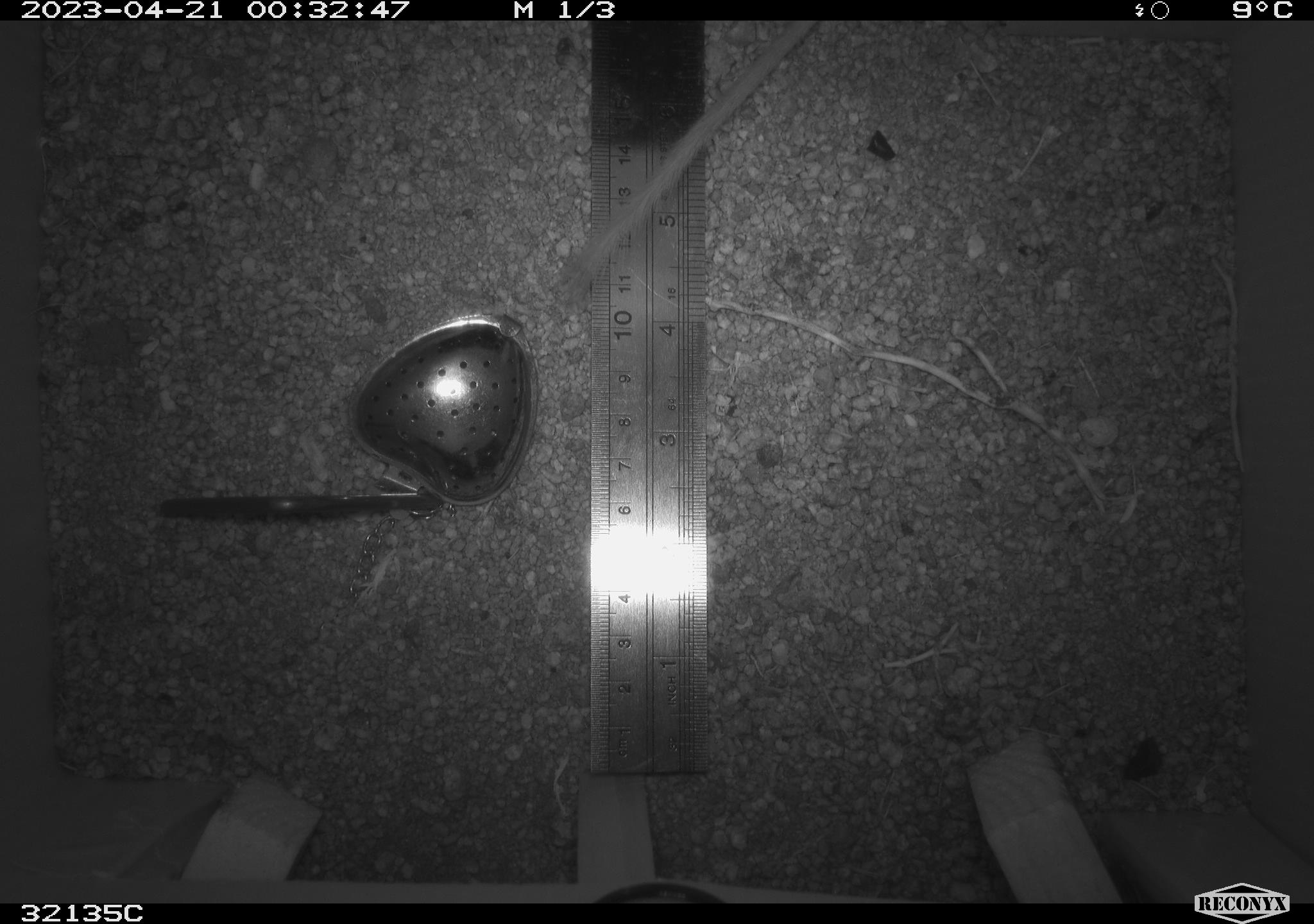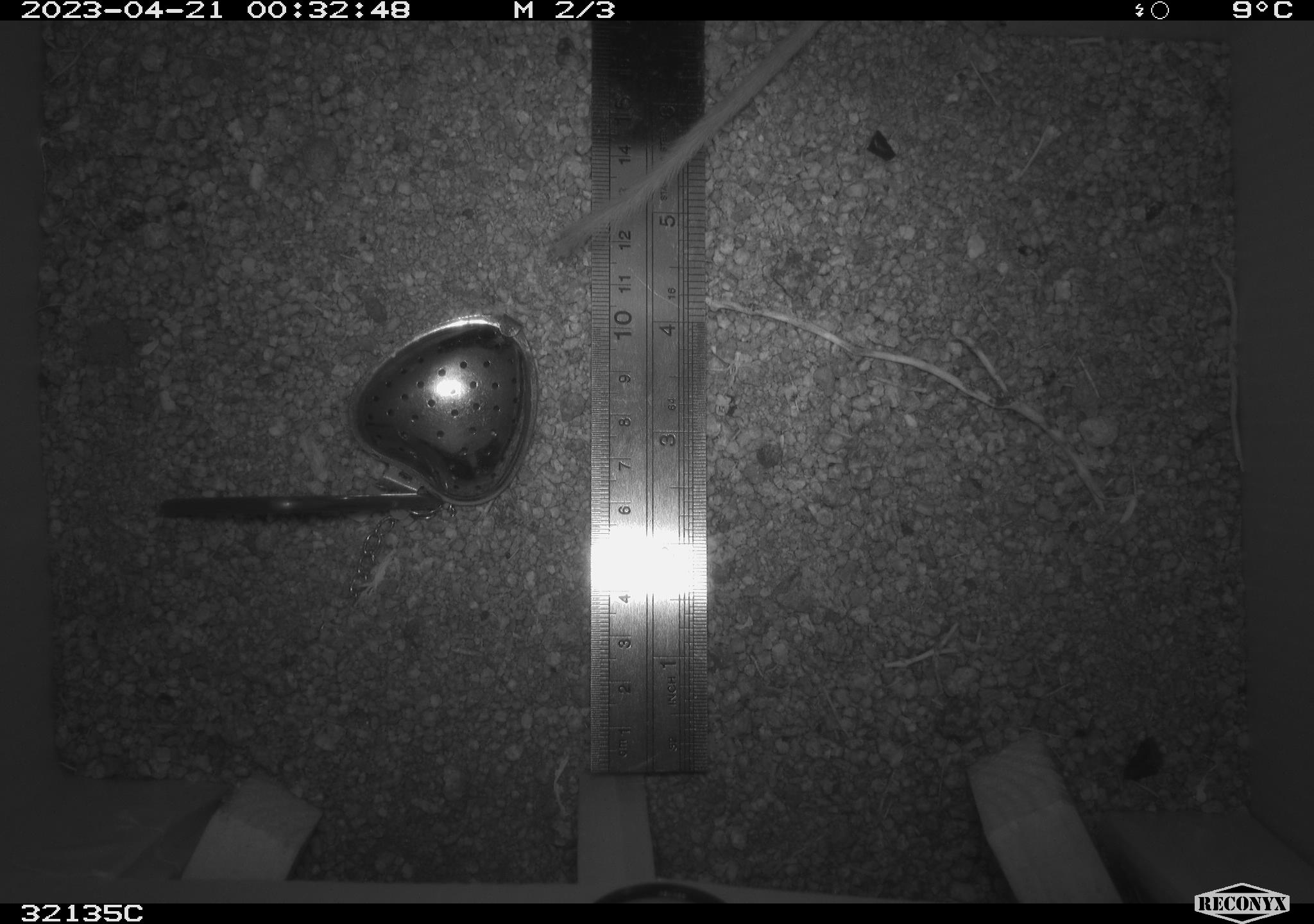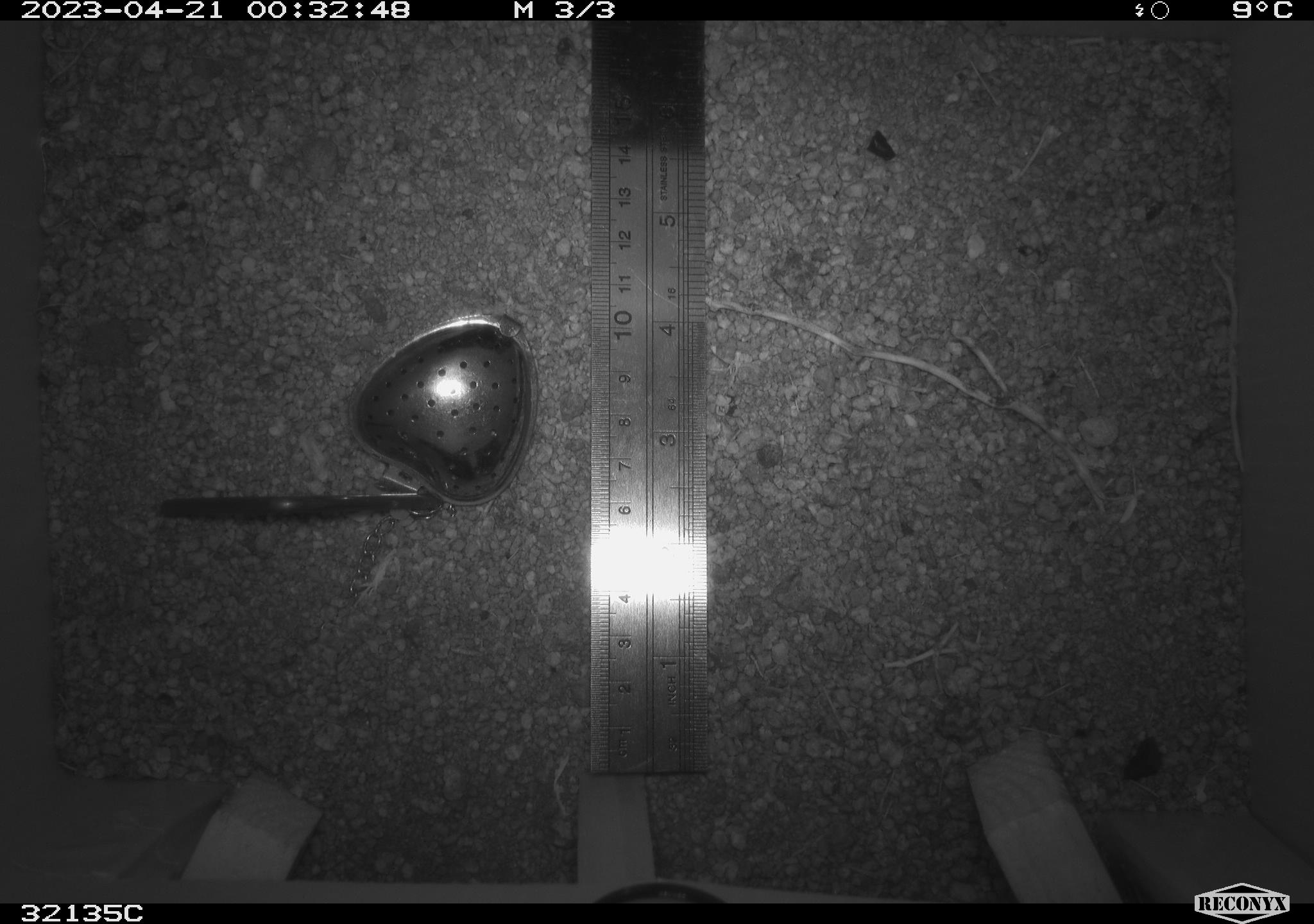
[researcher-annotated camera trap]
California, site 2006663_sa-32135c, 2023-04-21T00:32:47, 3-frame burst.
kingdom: Animalia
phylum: Chordata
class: Mammalia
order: Rodentia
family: Heteromyidae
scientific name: Heteromyidae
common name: kangaroo rats and pocket mice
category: heteromyidae family